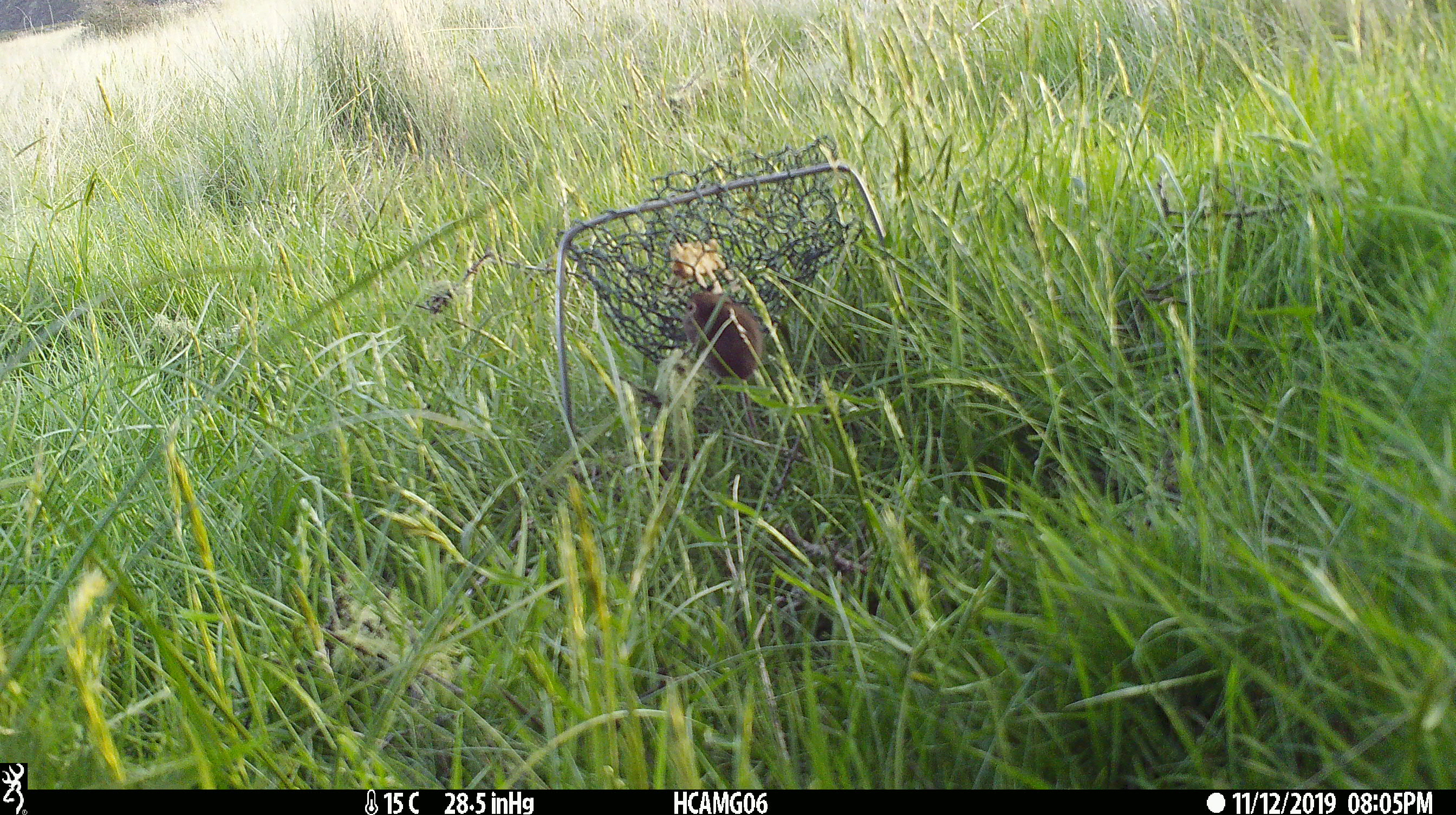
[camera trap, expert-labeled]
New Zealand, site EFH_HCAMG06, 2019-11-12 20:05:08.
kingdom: Animalia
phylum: Chordata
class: Mammalia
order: Rodentia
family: Muridae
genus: Mus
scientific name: Mus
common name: mouse